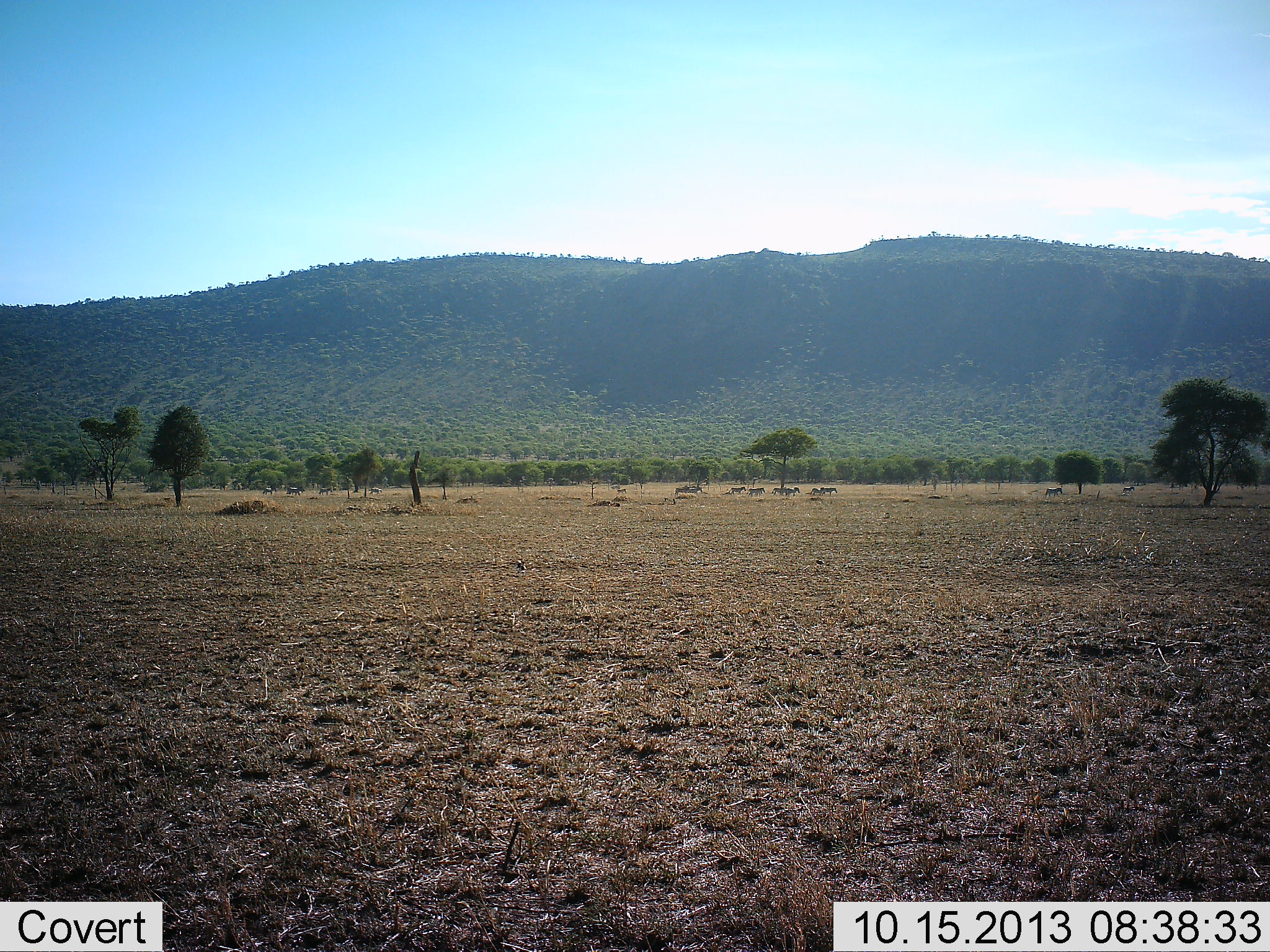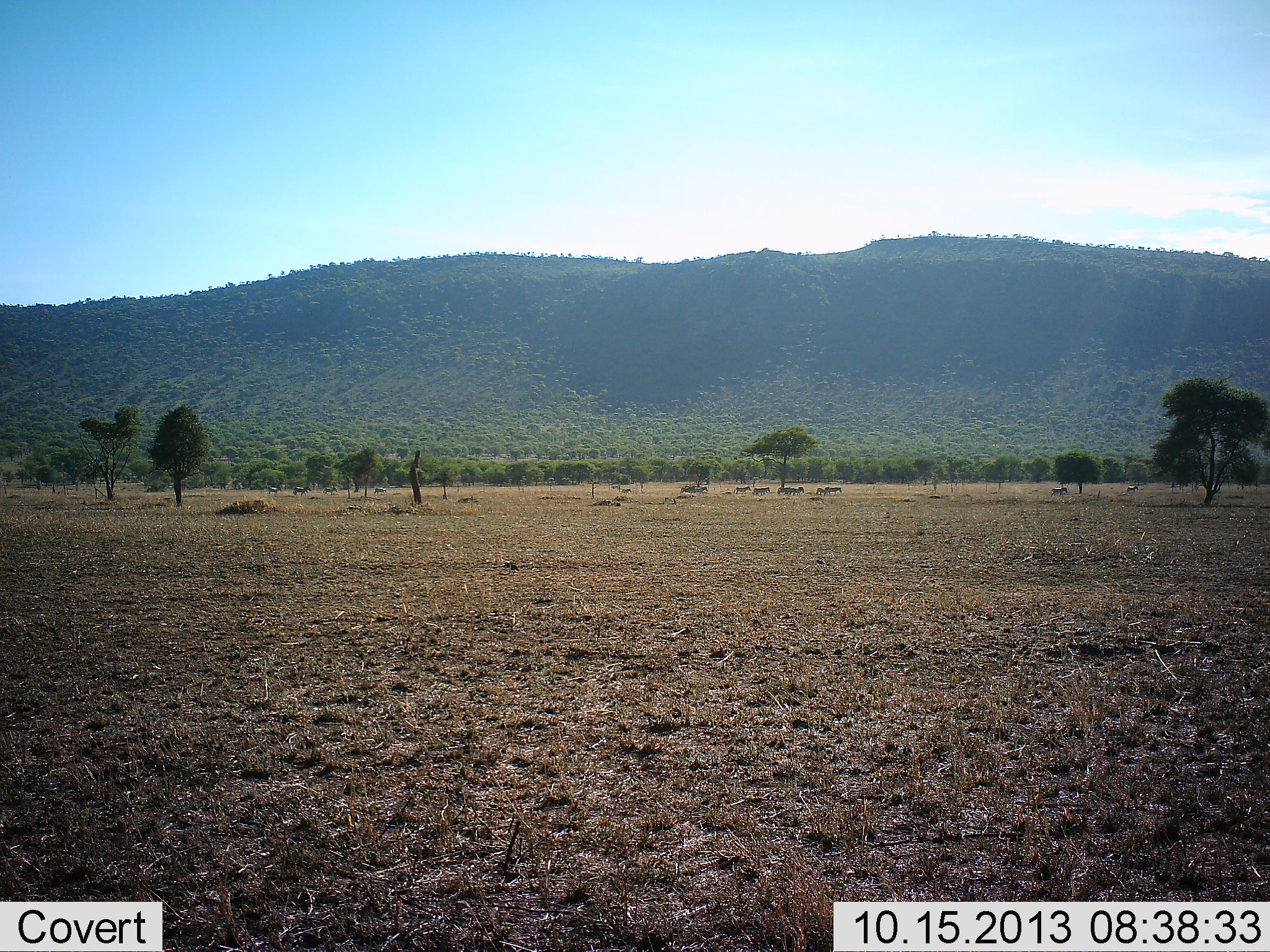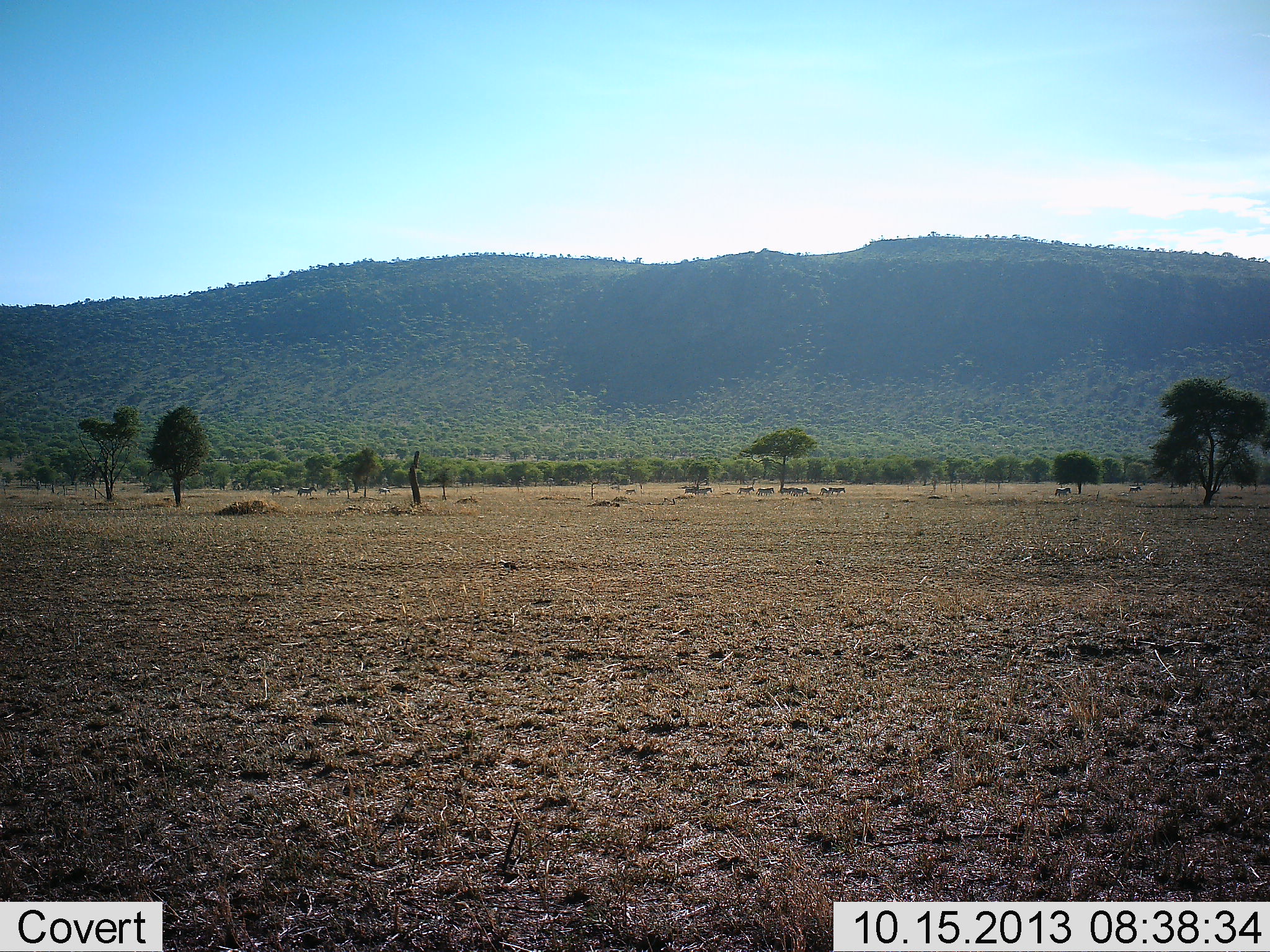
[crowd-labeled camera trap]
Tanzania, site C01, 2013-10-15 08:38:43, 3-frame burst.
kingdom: Animalia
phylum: Chordata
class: Aves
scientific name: Aves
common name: bird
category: otherbird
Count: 1.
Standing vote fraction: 17%.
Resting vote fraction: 0%.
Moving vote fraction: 83%.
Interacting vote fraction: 0%.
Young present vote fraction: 0%.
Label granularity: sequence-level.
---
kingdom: Animalia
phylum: Chordata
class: Mammalia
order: Perissodactyla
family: Equidae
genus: Equus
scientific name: Equus quagga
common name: plains zebra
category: zebra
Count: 11-50.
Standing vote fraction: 0%.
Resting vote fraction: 0%.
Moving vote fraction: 100%.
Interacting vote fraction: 0%.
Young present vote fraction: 0%.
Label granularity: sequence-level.